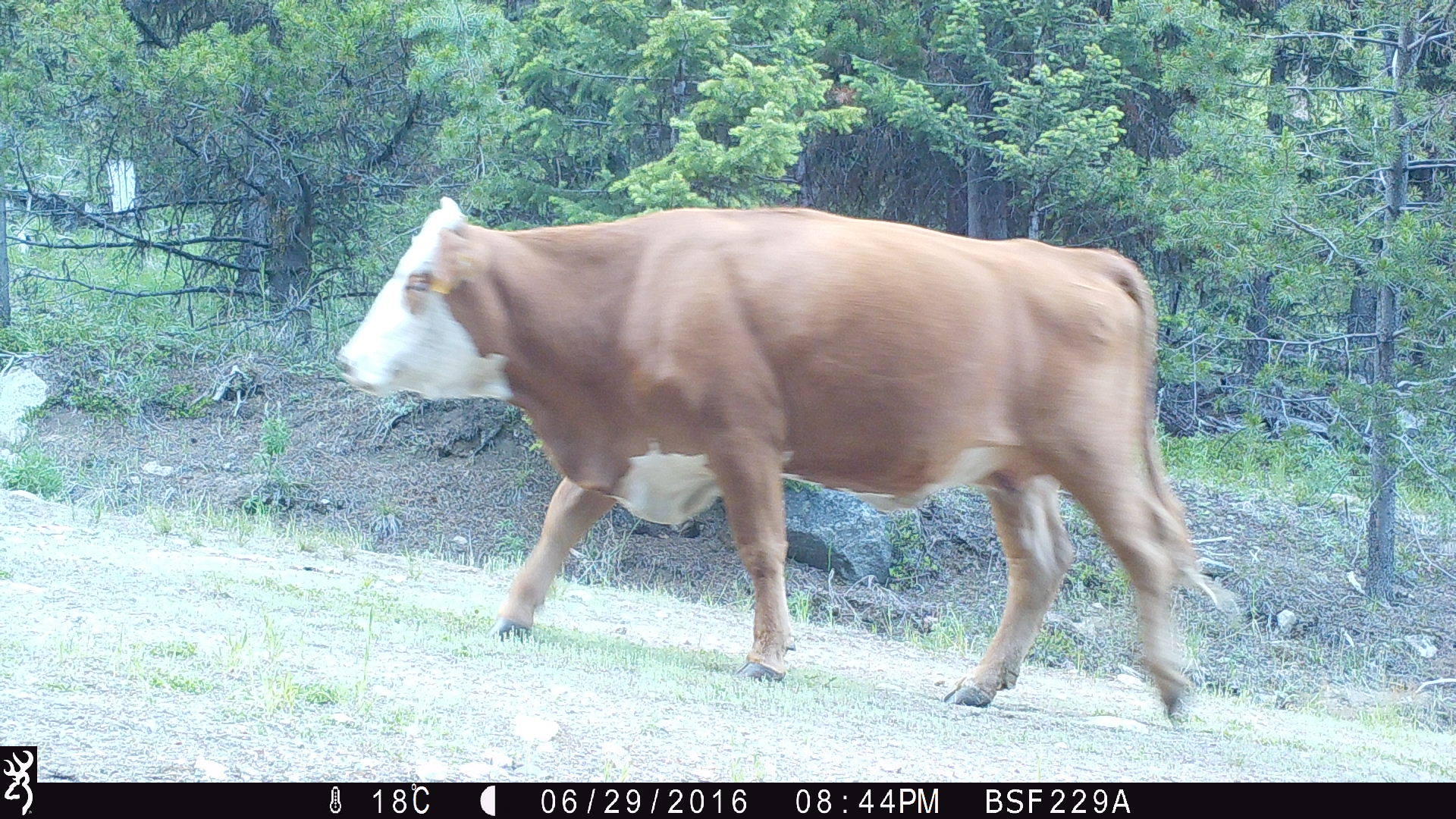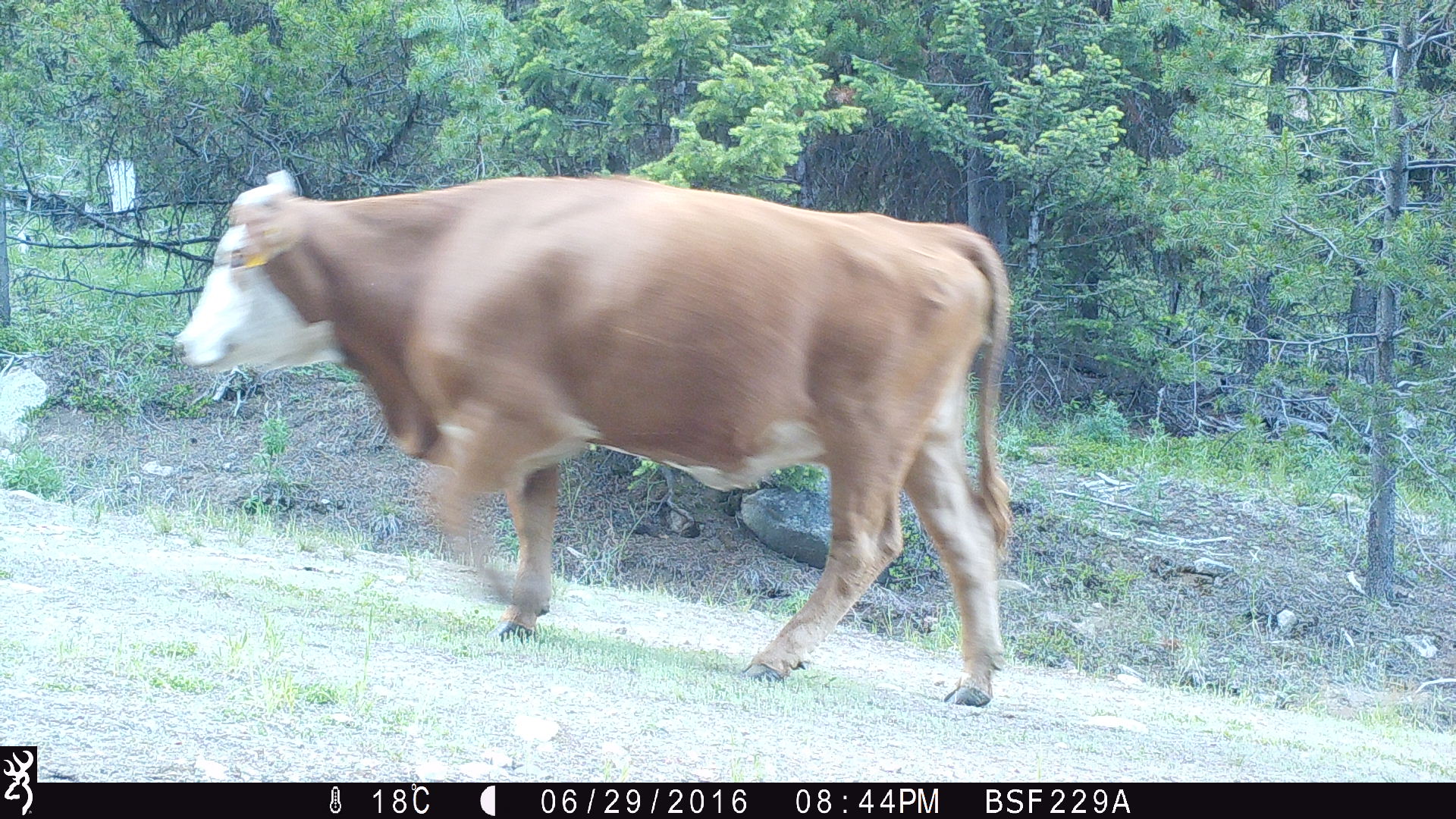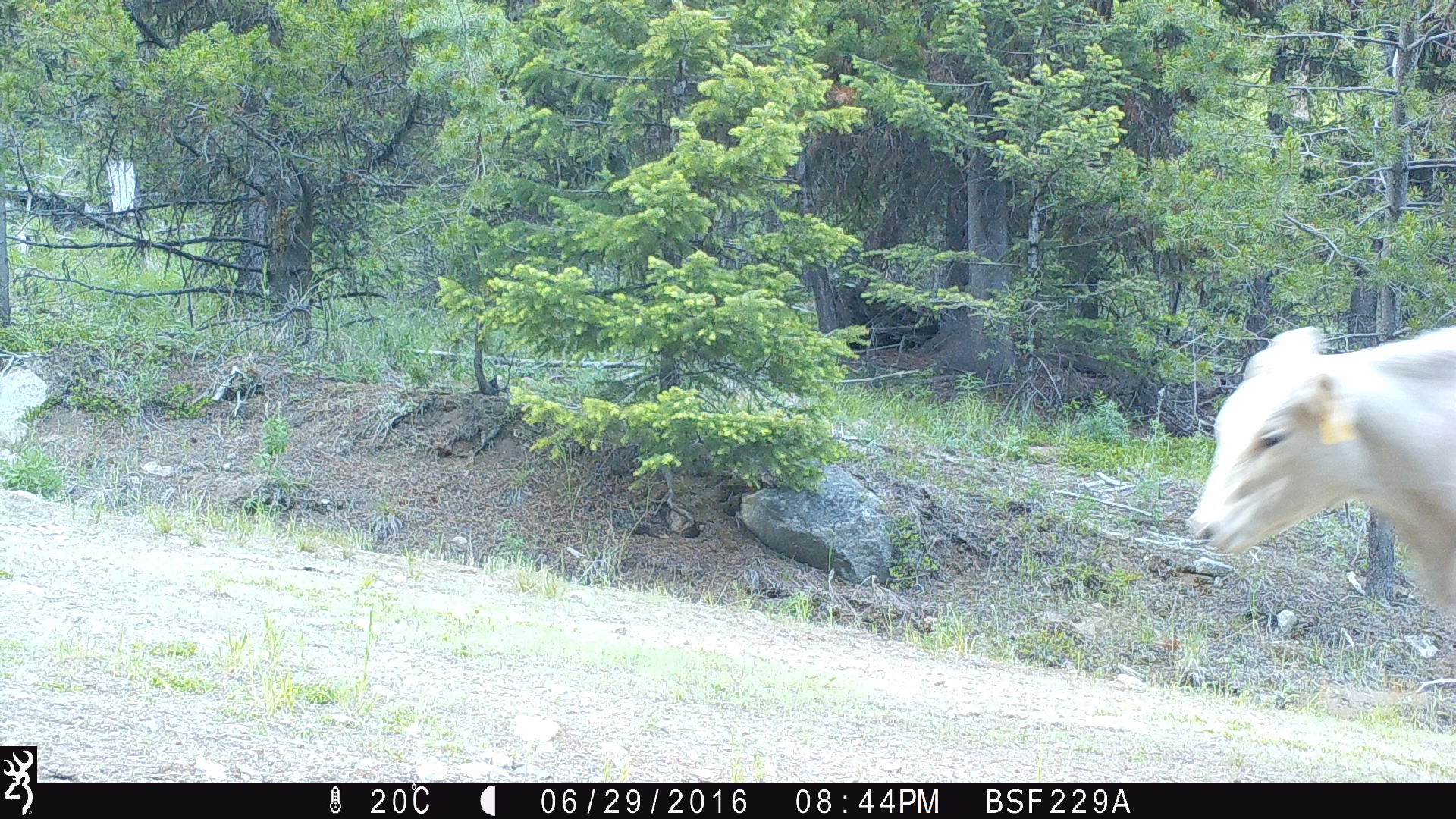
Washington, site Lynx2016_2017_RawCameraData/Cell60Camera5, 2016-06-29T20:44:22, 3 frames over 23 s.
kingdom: Animalia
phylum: Chordata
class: Mammalia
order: Artiodactyla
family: Bovidae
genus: Bos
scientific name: Bos taurus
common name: domestic cattle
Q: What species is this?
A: Domestic cattle (Bos taurus).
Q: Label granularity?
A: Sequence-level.